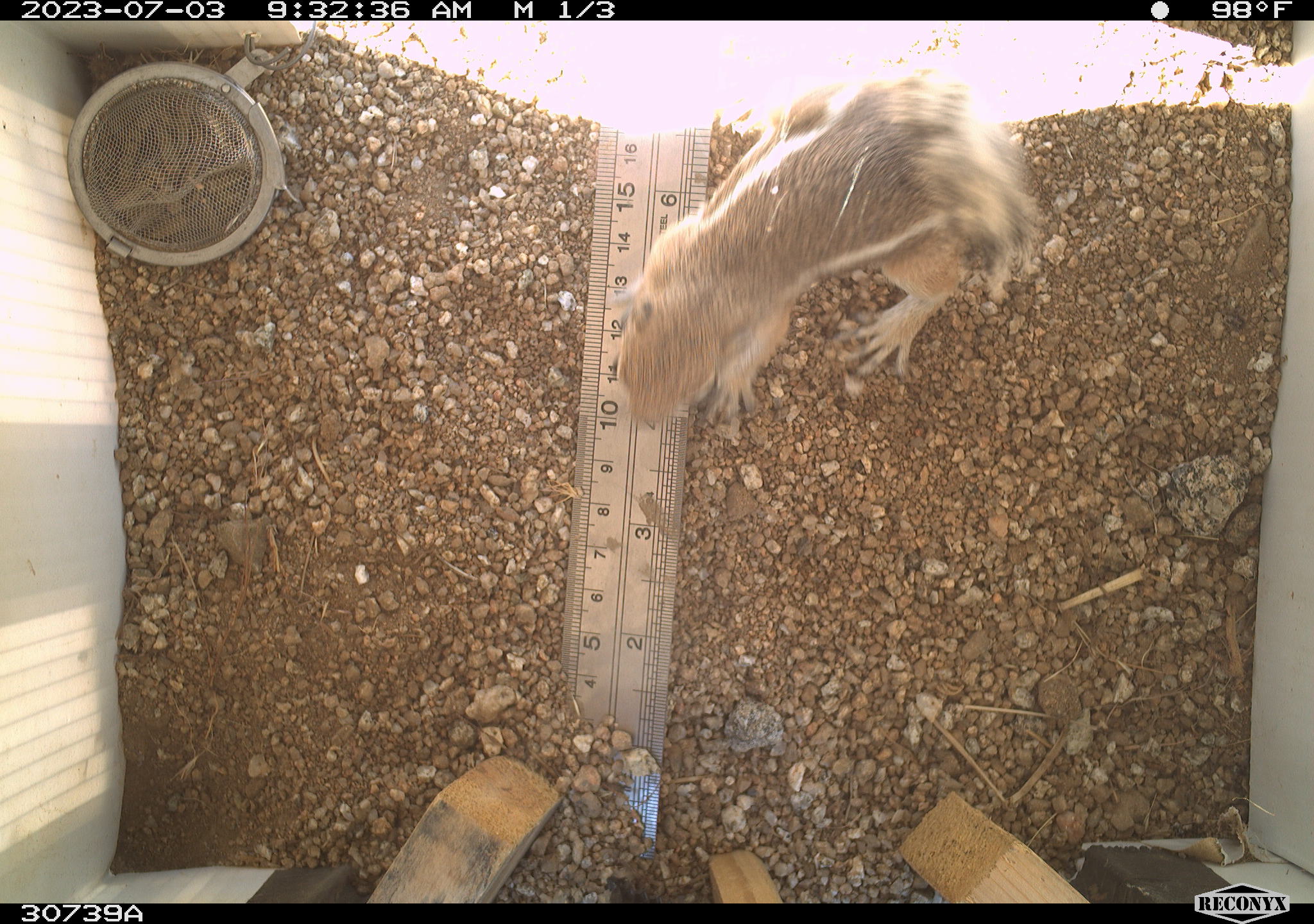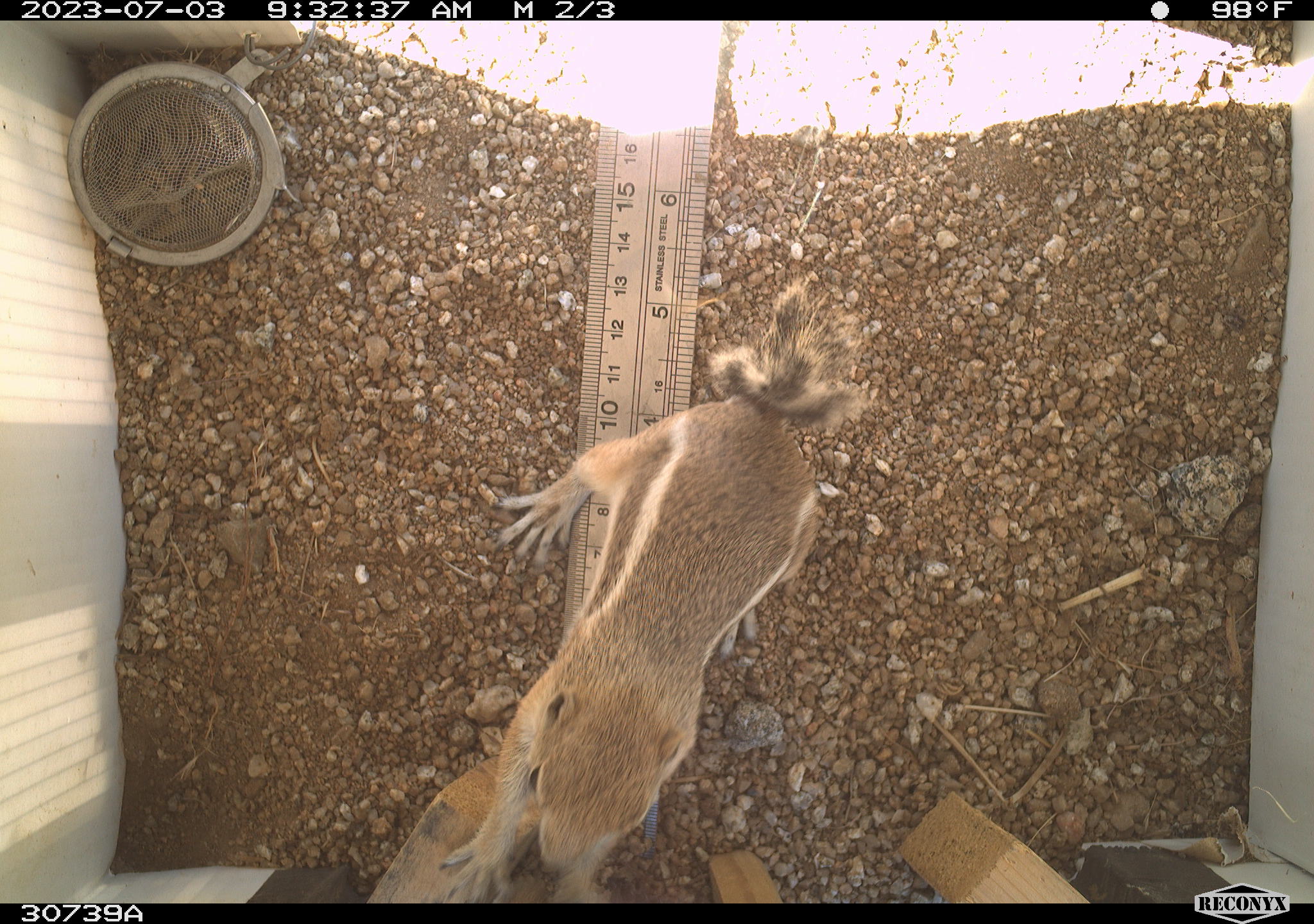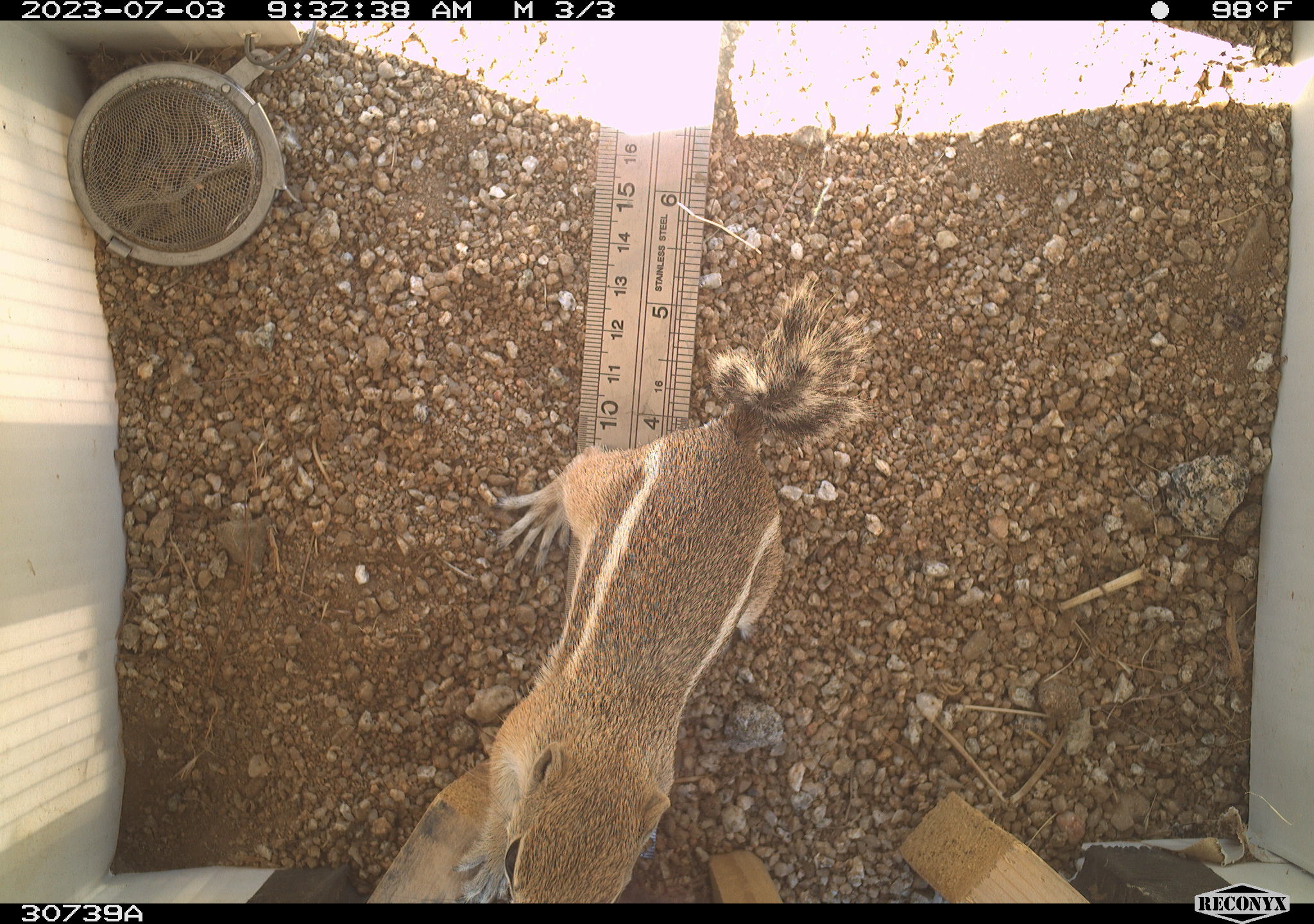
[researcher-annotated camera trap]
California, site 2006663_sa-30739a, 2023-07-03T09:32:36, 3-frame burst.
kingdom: Animalia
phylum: Chordata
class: Mammalia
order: Rodentia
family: Sciuridae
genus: Ammospermophilus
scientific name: Ammospermophilus leucurus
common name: white-tailed antelope squirrel